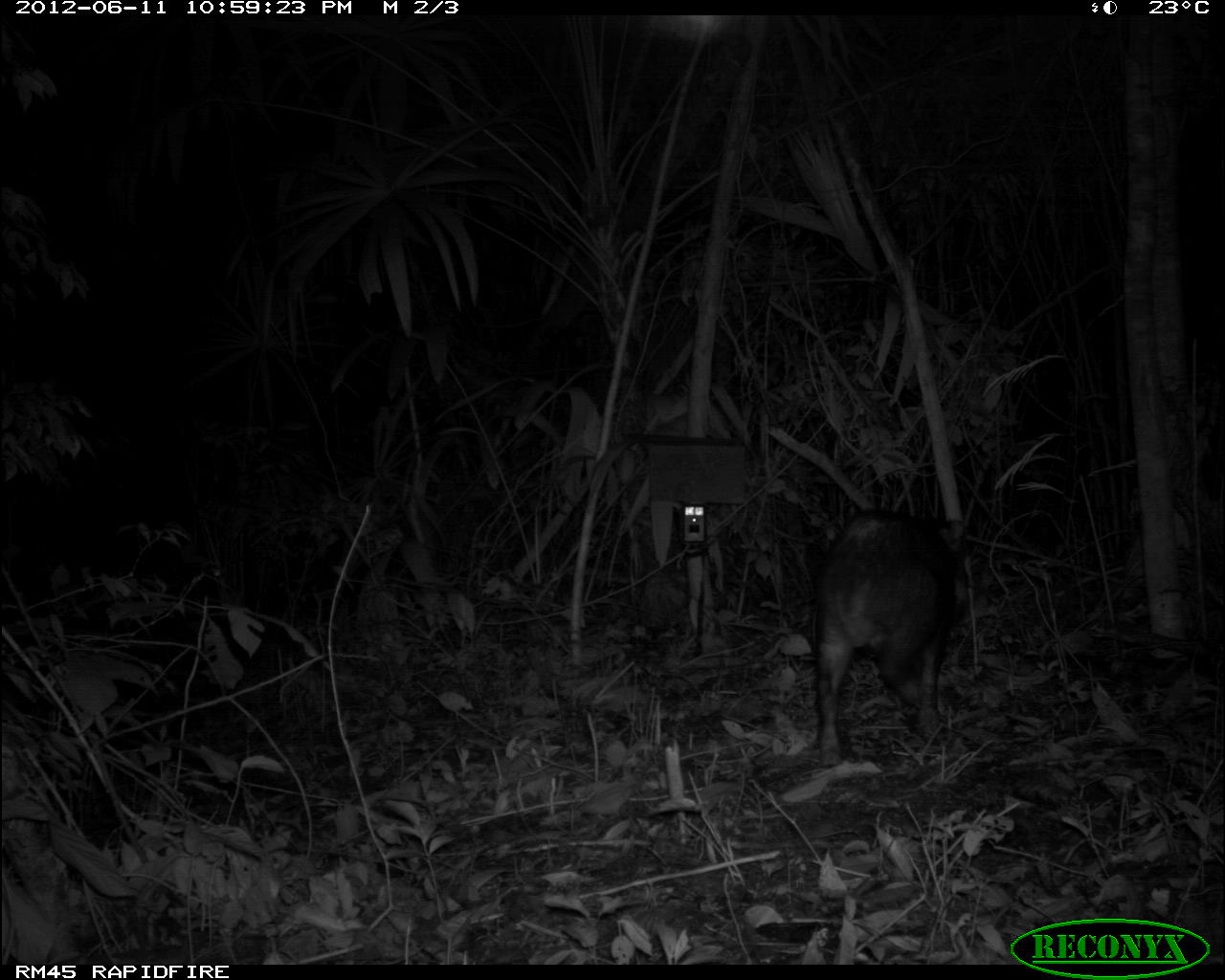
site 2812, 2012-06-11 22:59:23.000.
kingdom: Animalia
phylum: Chordata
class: Mammalia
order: Artiodactyla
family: Tayassuidae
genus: Tayassu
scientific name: Tayassu pecari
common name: white-lipped peccary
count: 18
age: adult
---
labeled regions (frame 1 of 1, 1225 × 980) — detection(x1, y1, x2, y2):
tayassu pecari: detection(809, 503, 969, 774)